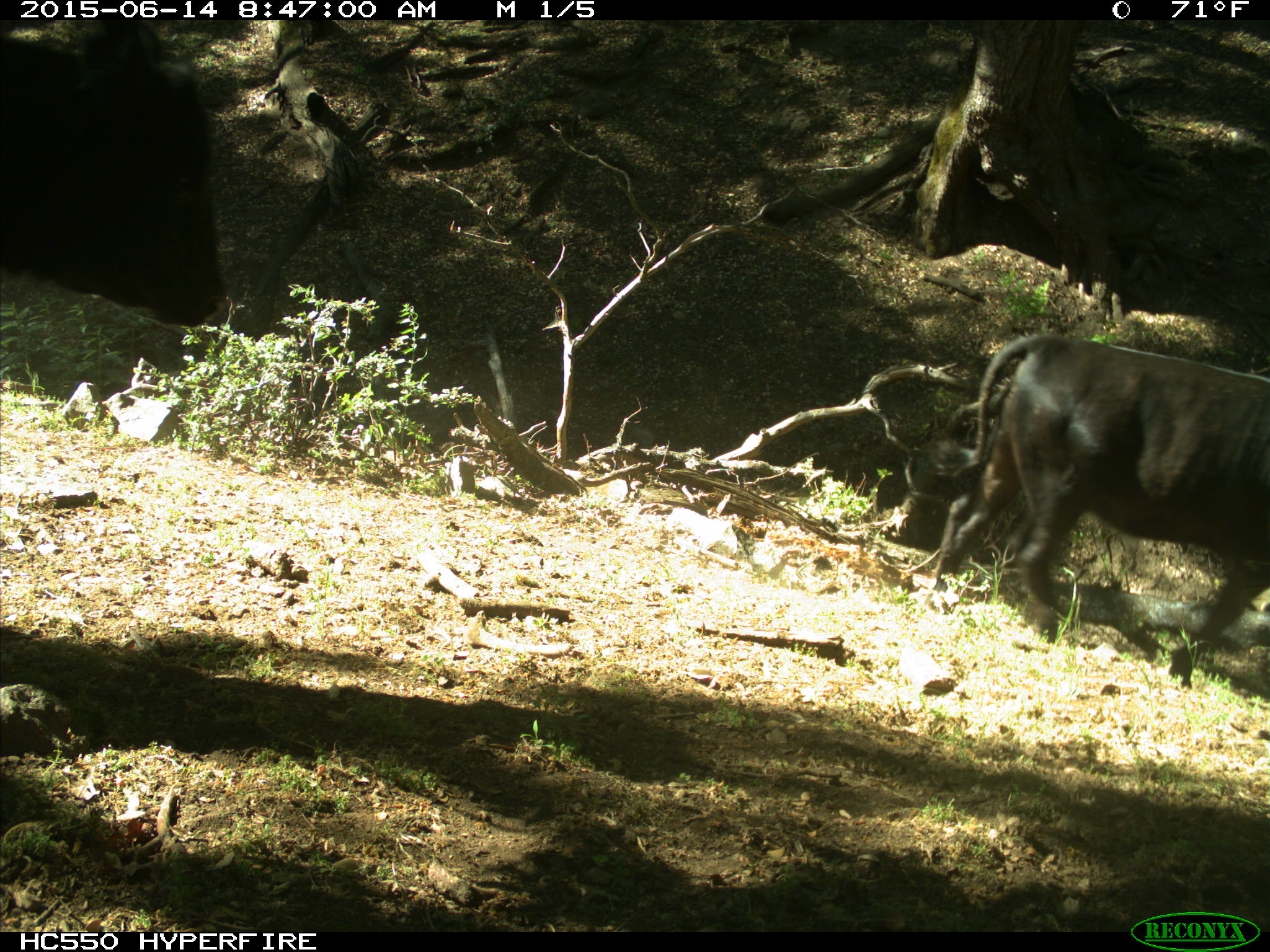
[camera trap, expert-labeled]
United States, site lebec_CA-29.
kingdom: Animalia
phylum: Chordata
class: Mammalia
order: Artiodactyla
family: Bovidae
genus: Bos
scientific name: Bos taurus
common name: domestic cow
Bos taurus (domestic cow).